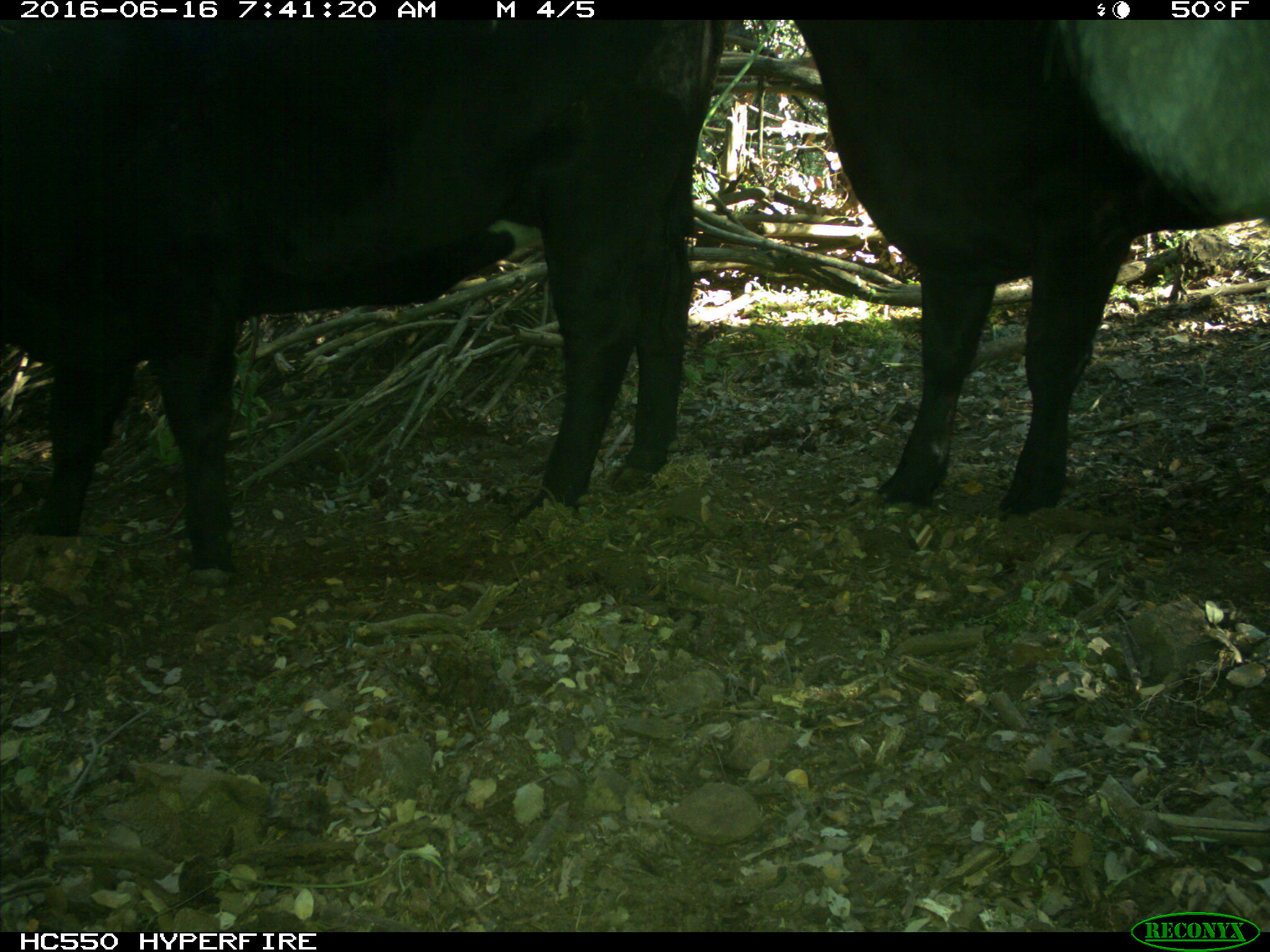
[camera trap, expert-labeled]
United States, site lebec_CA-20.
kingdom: Animalia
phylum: Chordata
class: Mammalia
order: Artiodactyla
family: Bovidae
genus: Bos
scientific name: Bos taurus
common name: domestic cow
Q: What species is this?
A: Bos taurus (domestic cow).